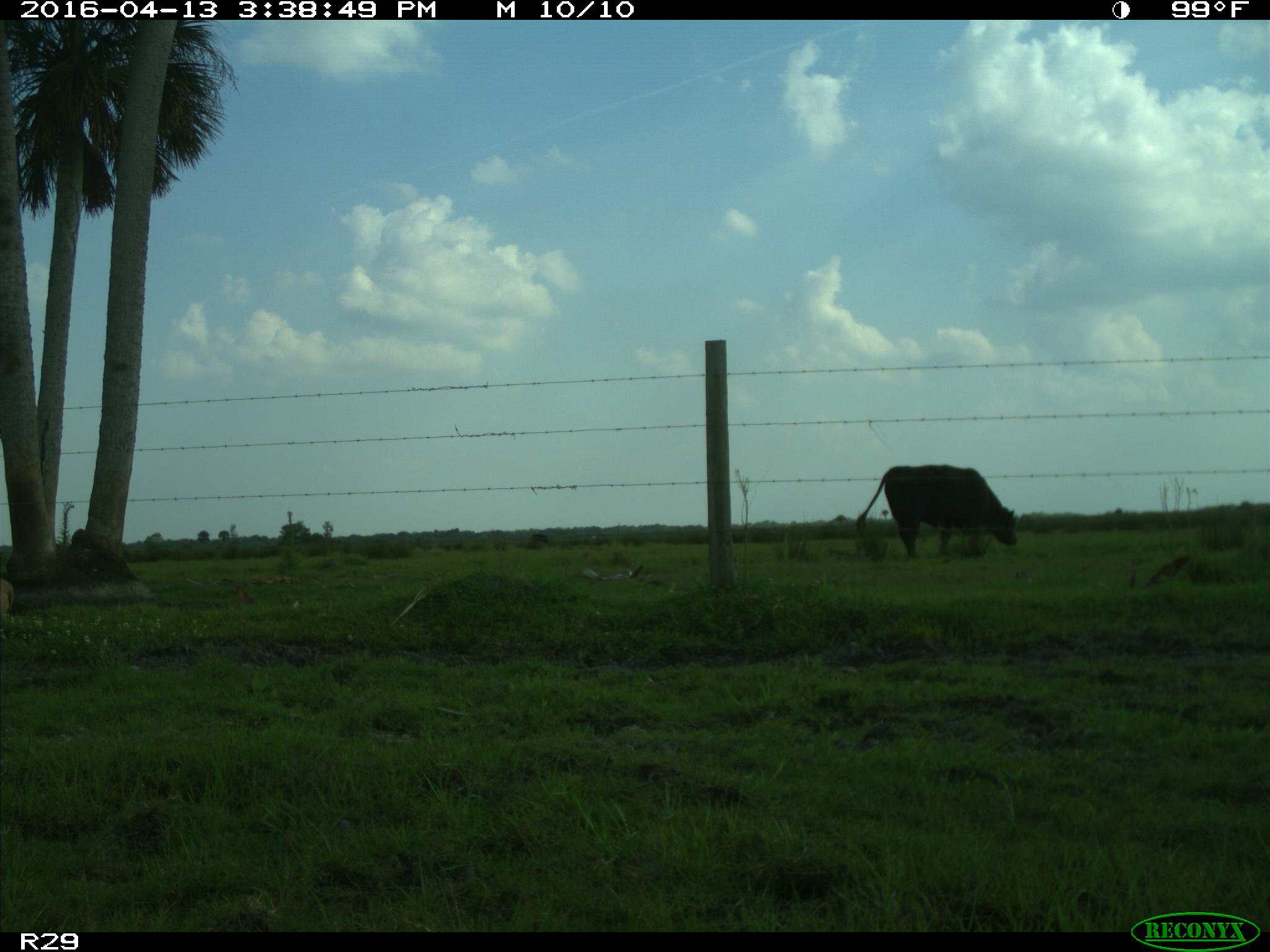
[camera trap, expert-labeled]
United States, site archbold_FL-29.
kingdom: Animalia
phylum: Chordata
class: Mammalia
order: Artiodactyla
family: Bovidae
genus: Bos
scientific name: Bos taurus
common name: domestic cow